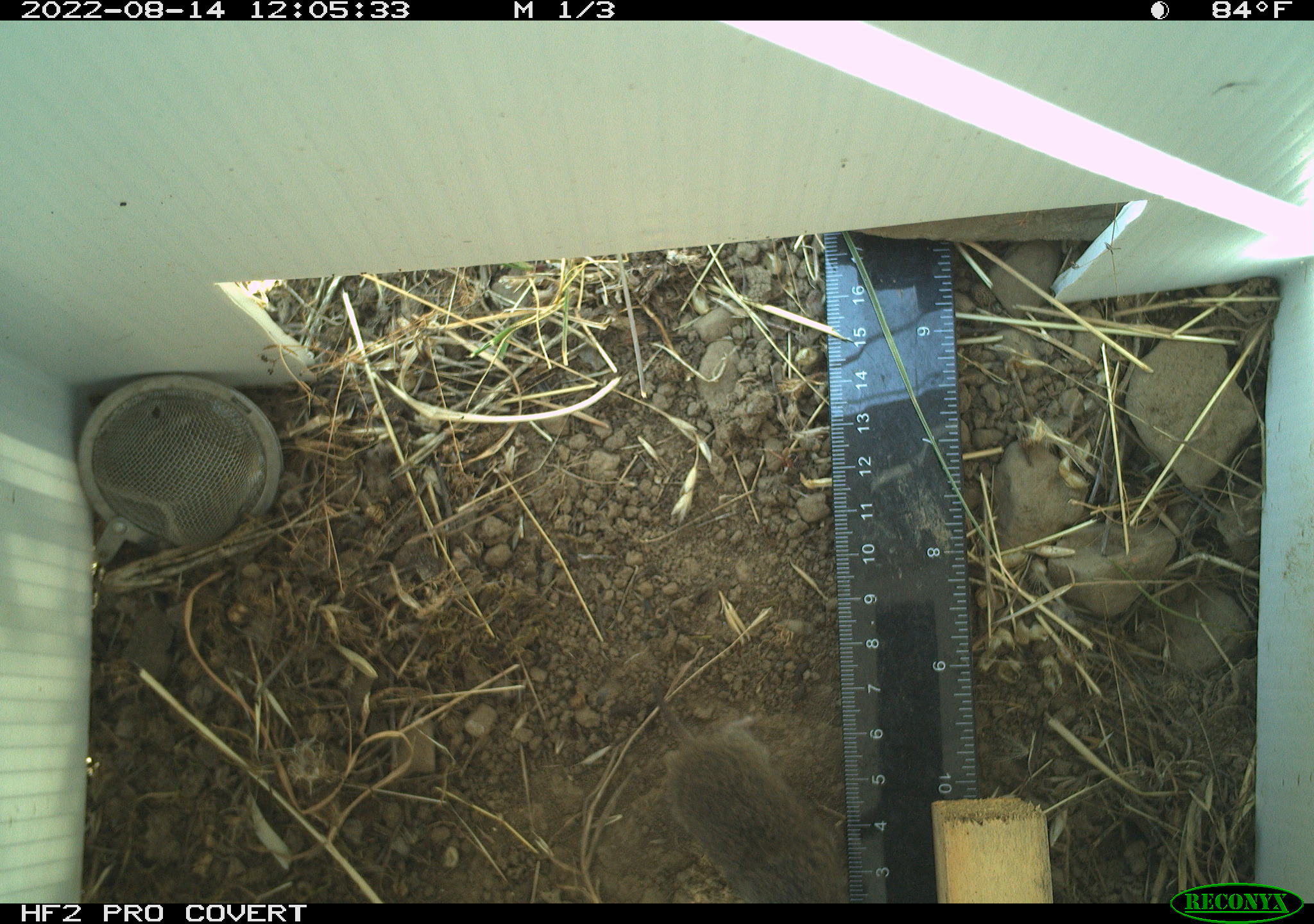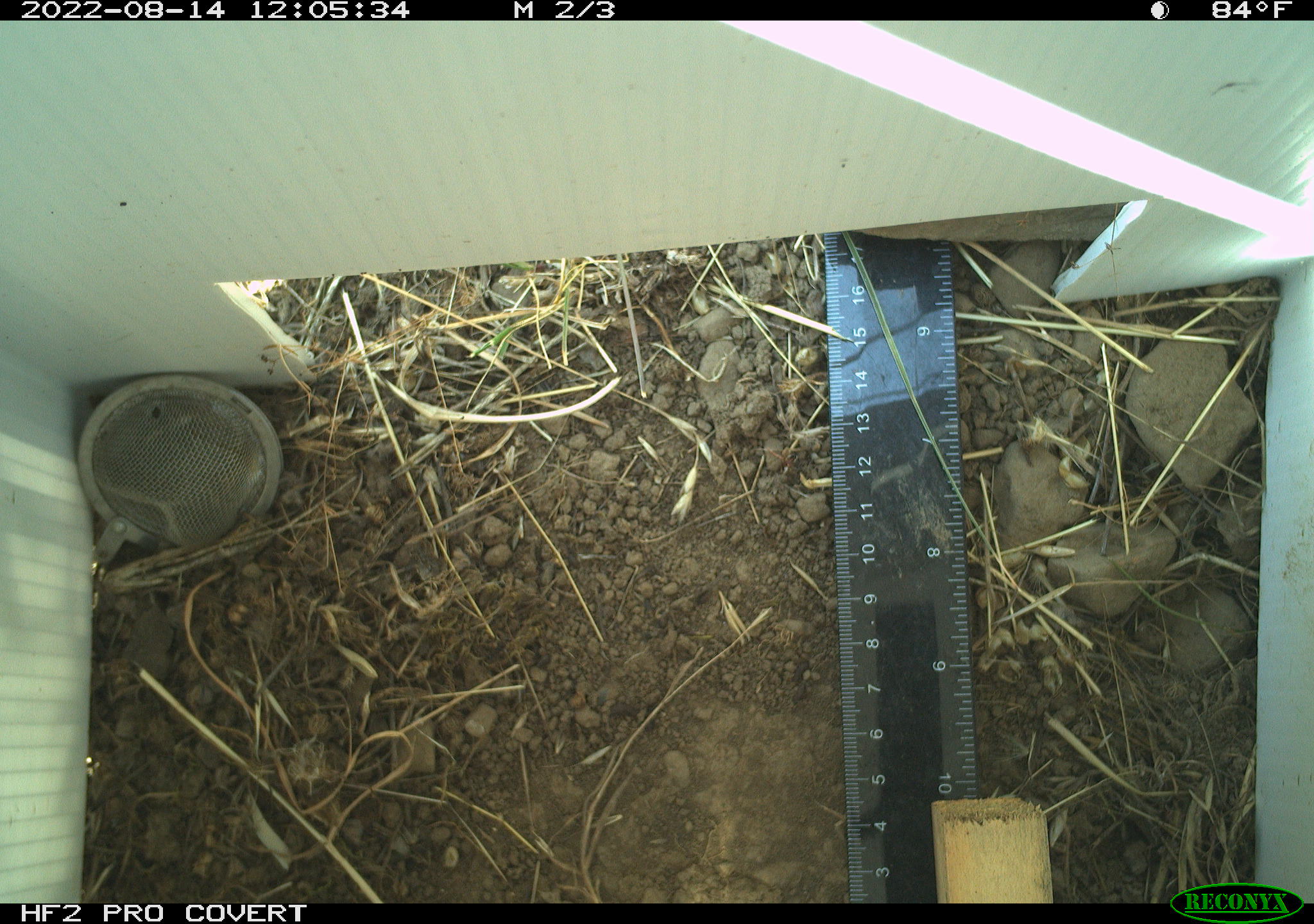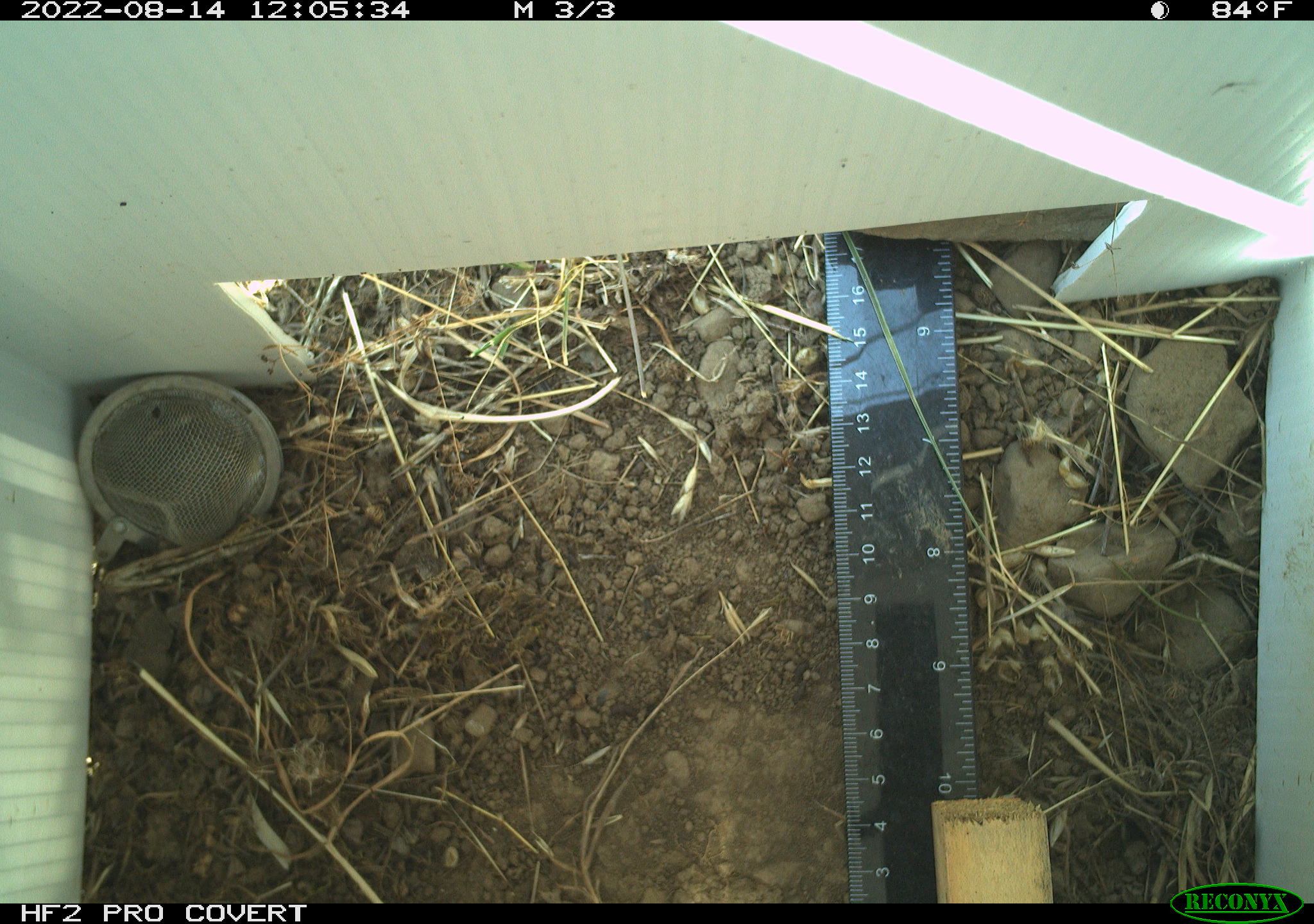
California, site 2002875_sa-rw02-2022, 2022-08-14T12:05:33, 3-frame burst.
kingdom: Animalia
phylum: Chordata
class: Mammalia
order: Rodentia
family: Cricetidae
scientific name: Arvicolinae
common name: voles, lemmings, and muskrats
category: arvicolinae subfamily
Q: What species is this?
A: Arvicolinae subfamily (voles, lemmings, and muskrats) (Arvicolinae).